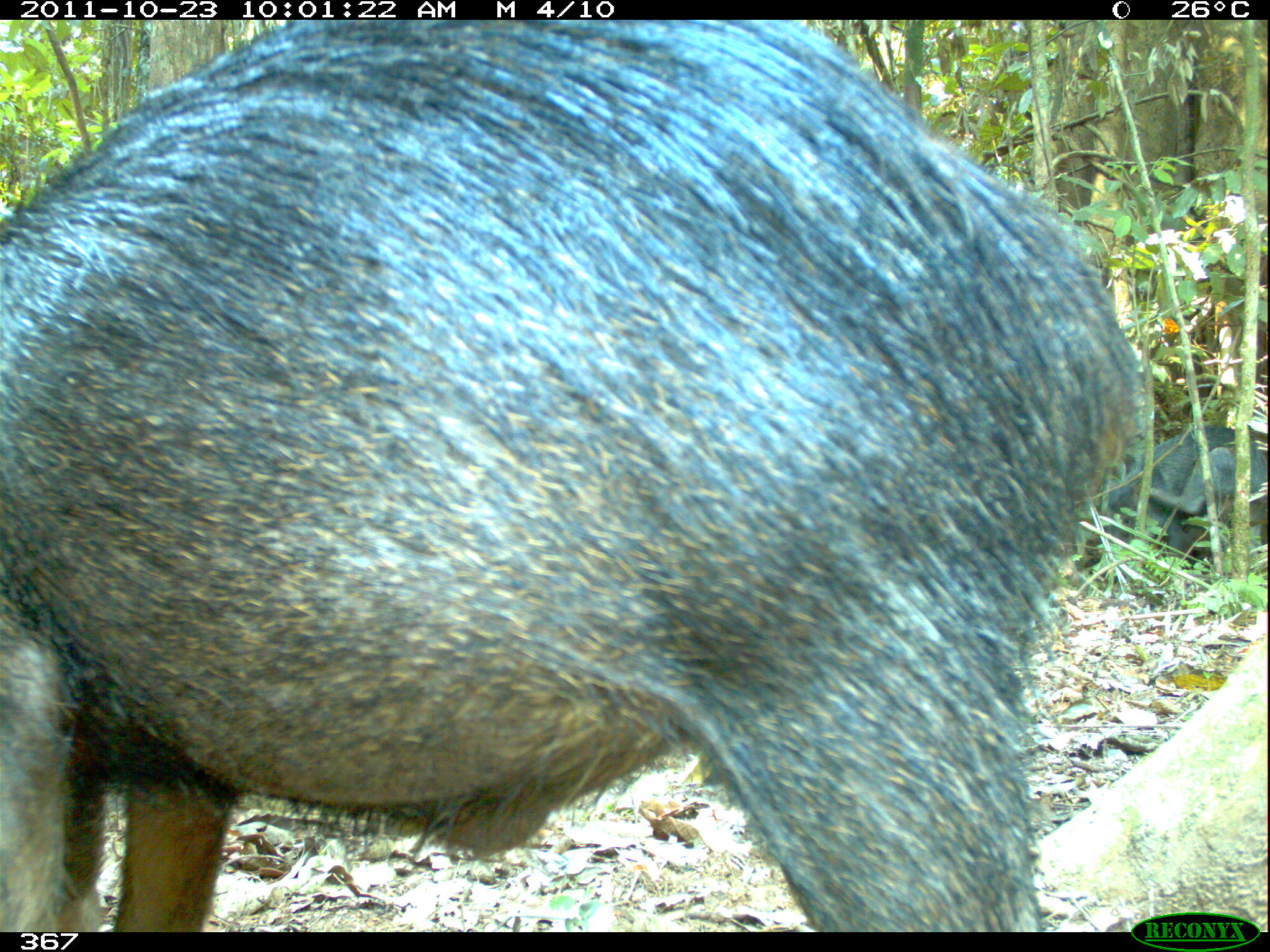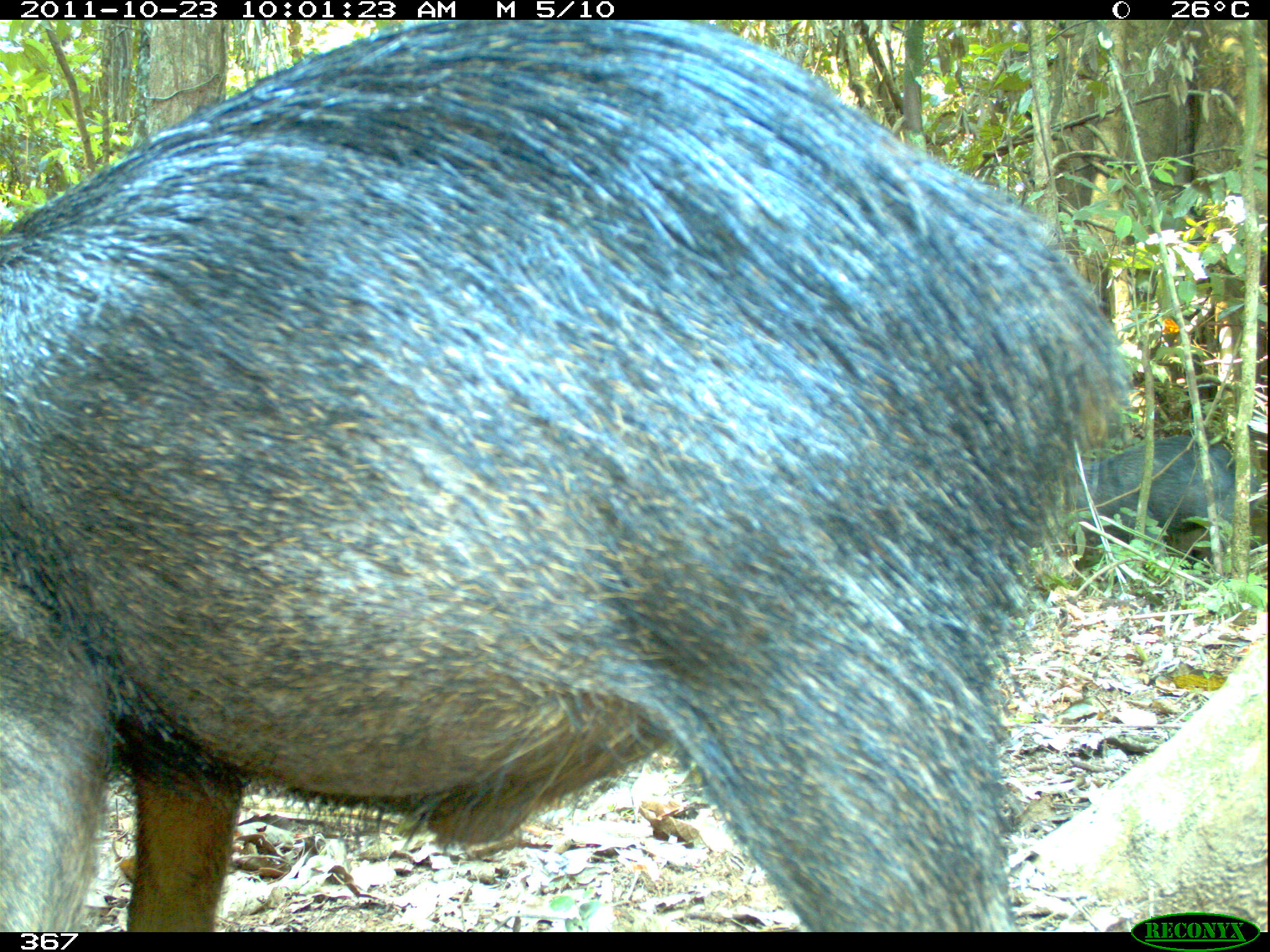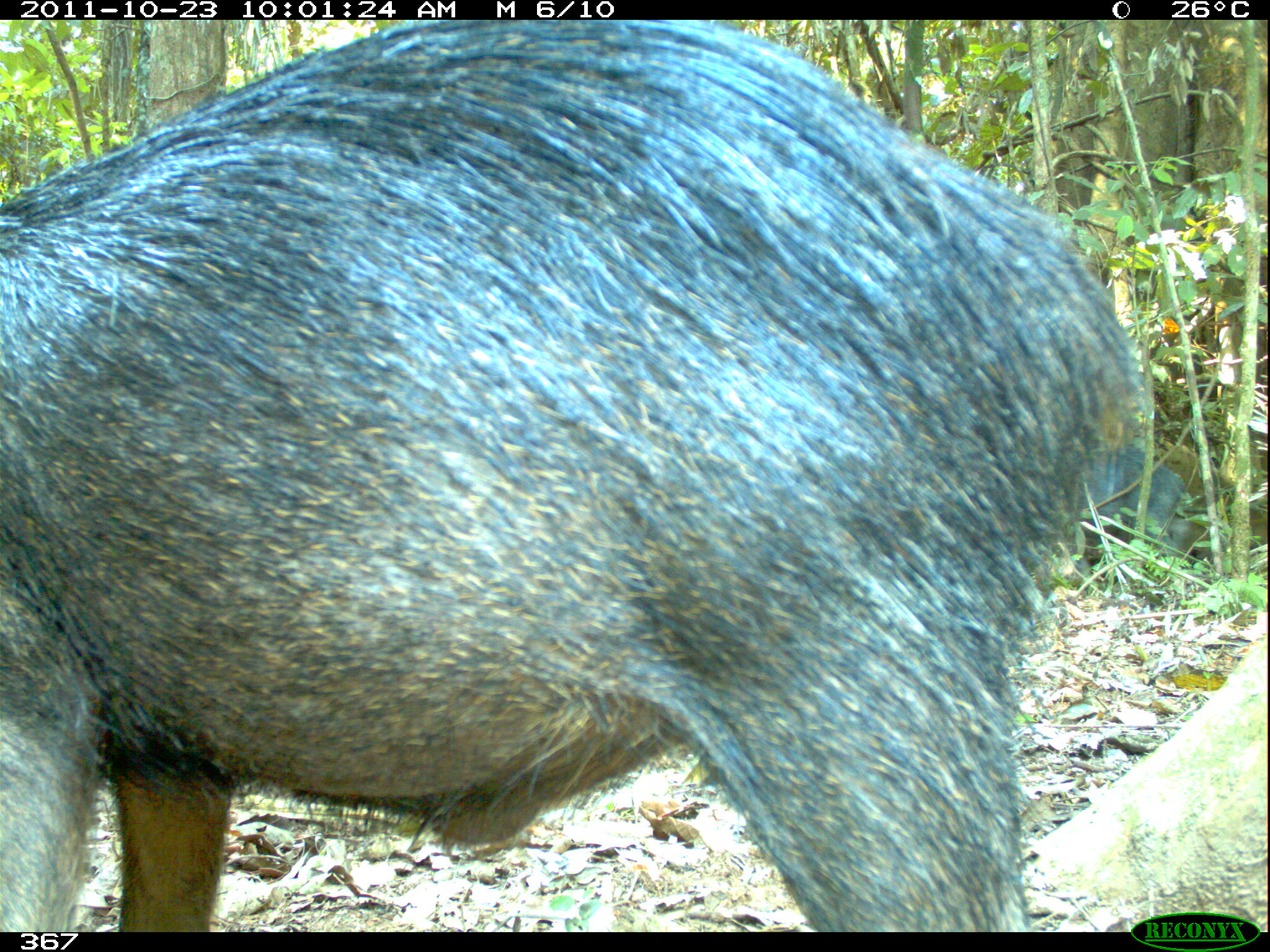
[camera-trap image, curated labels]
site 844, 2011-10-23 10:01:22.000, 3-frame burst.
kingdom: Animalia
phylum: Chordata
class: Mammalia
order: Artiodactyla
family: Tayassuidae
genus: Tayassu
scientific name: Tayassu pecari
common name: white-lipped peccary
Tayassu pecari (white-lipped peccary).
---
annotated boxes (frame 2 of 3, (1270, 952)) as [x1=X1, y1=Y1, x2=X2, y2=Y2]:
tayassu pecari: [x1=0, y1=17, x2=1132, y2=932]; [x1=1073, y1=436, x2=1263, y2=556]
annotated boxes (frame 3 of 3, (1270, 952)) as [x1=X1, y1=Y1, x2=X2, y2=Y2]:
tayassu pecari: [x1=0, y1=19, x2=1152, y2=932]; [x1=1080, y1=444, x2=1192, y2=569]